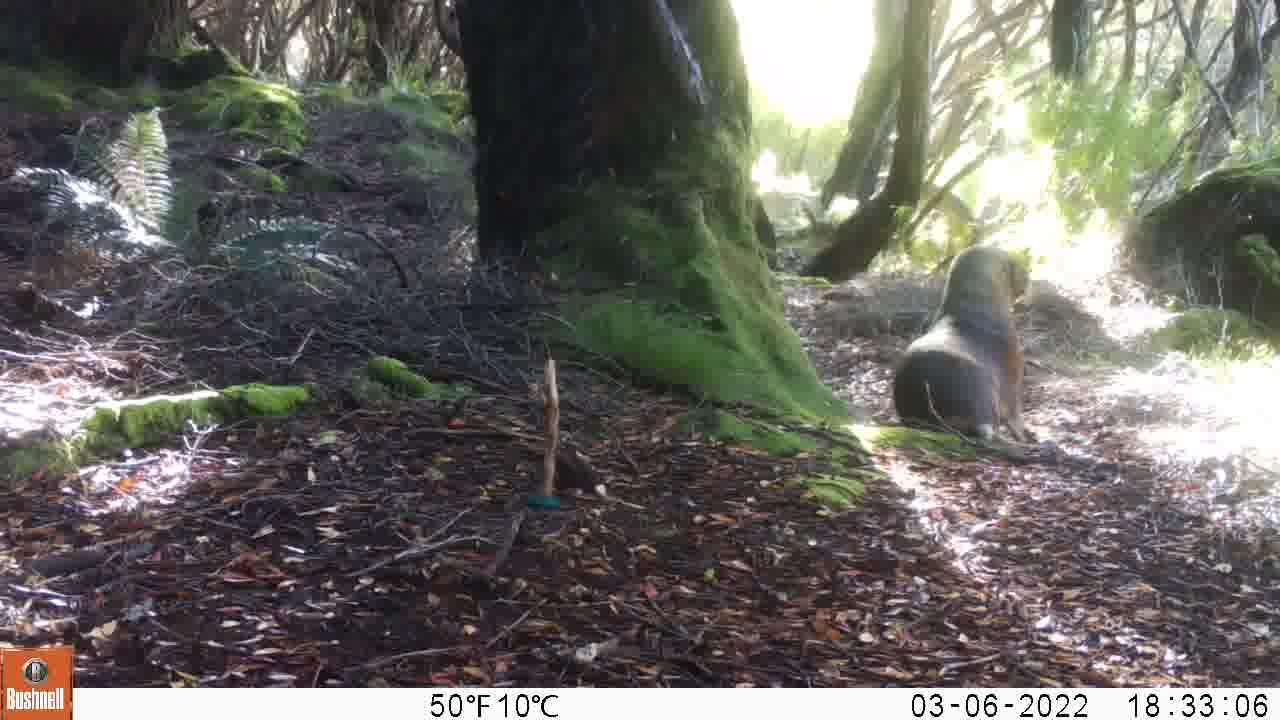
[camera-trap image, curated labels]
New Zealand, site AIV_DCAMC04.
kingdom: Animalia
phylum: Chordata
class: Mammalia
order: Carnivora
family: Otariidae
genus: Phocarctos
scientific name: Phocarctos hookeri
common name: new zealand sea lion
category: sealion